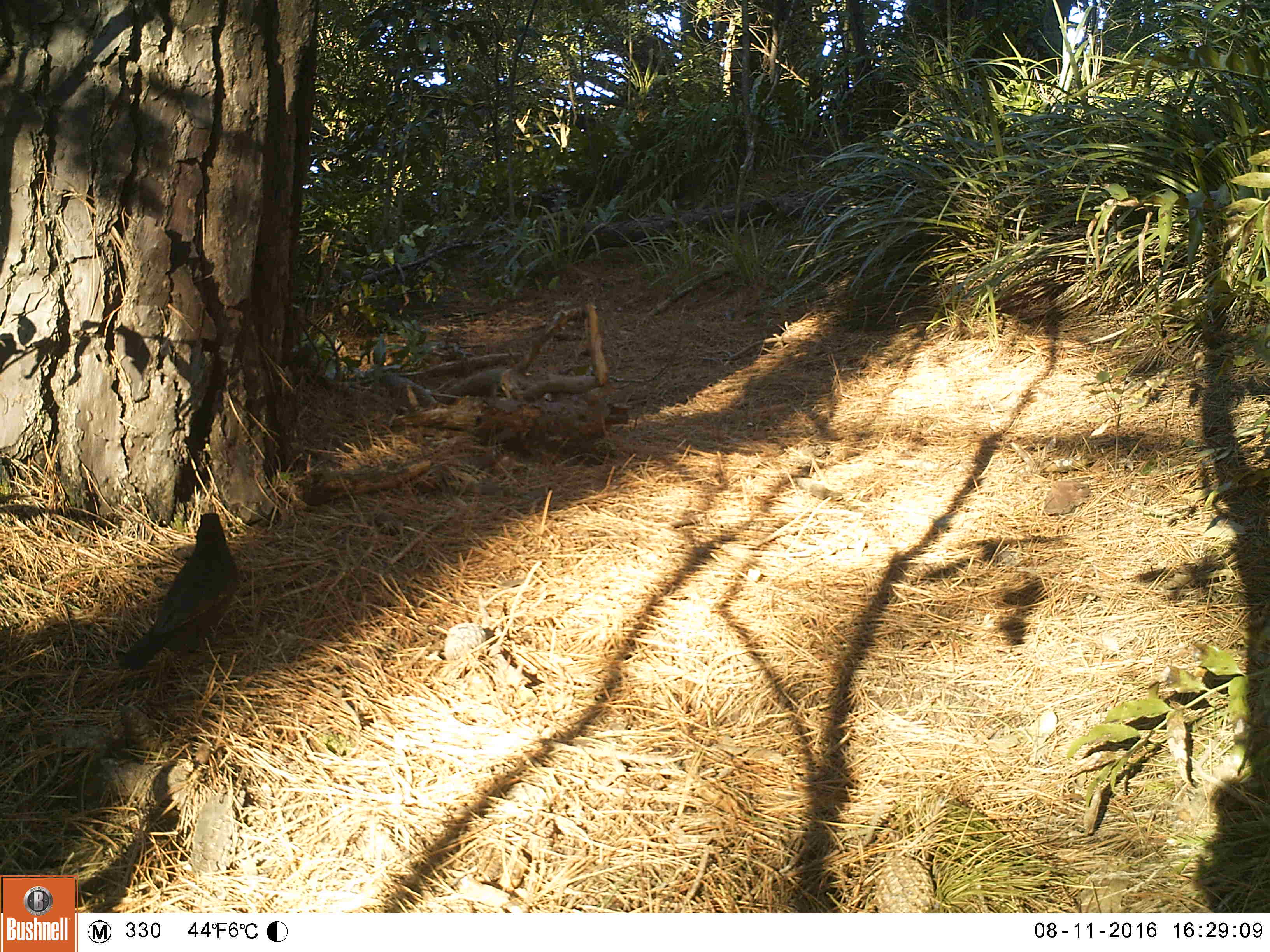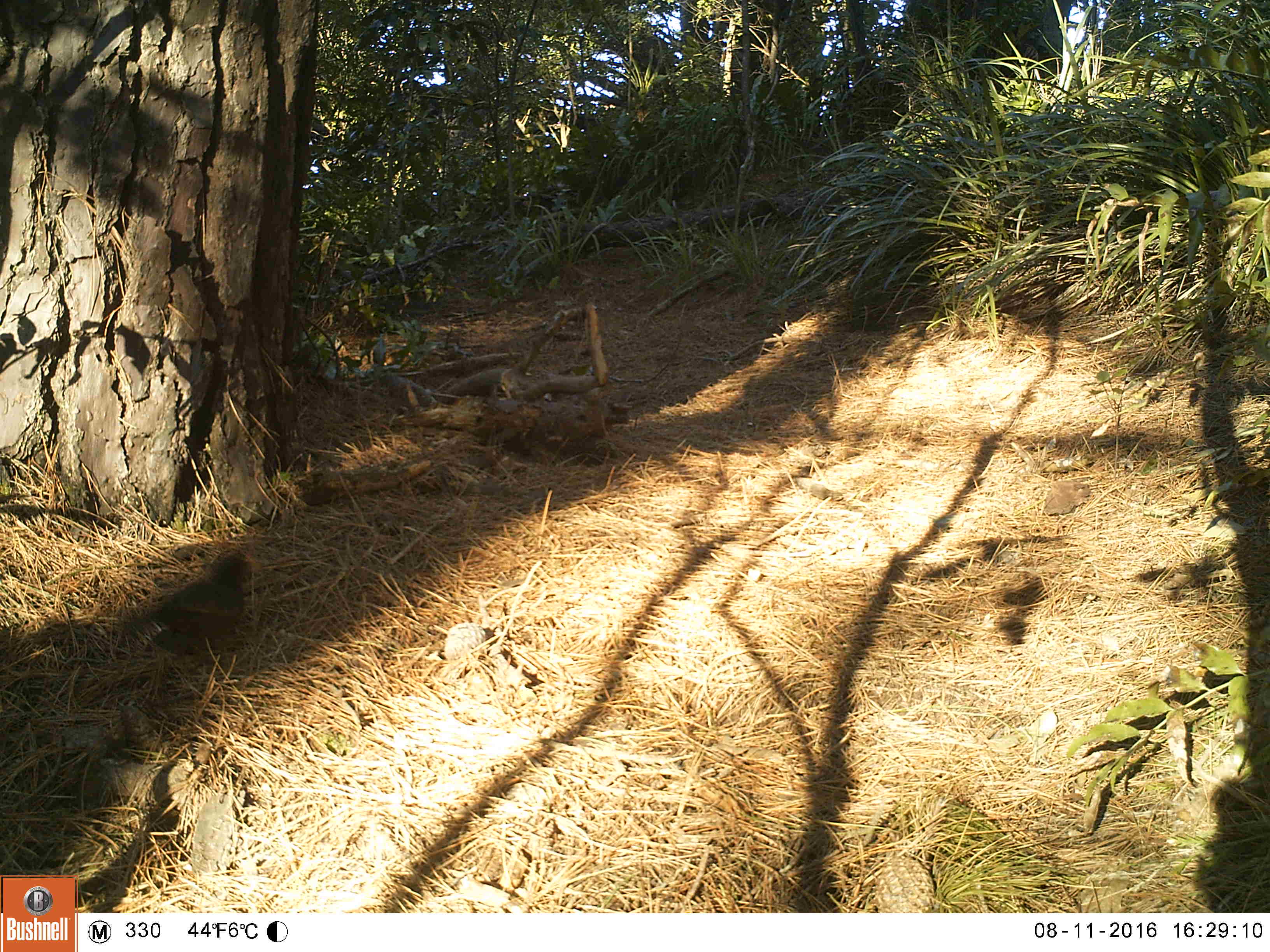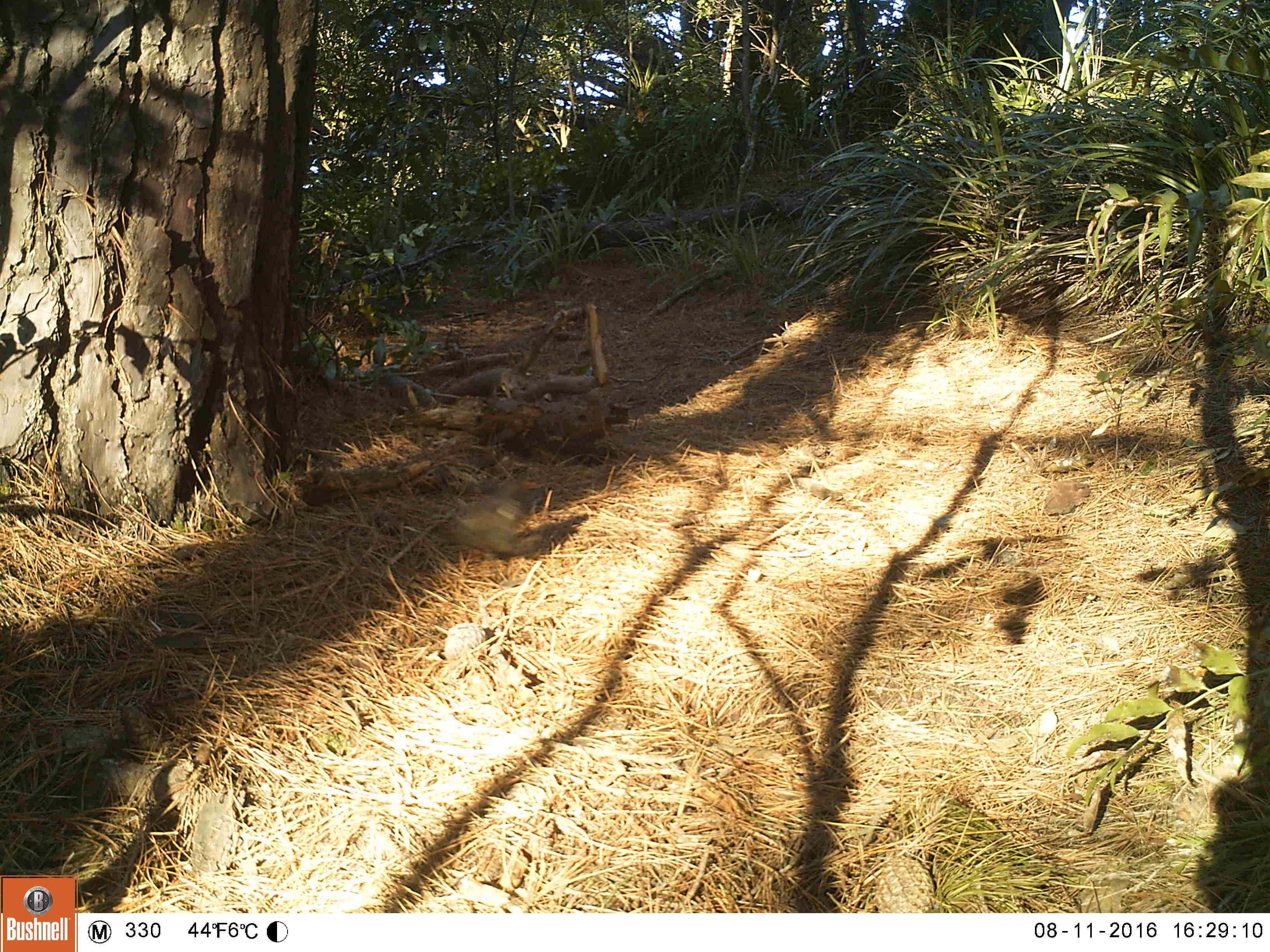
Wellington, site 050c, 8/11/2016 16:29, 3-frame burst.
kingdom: Animalia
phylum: Chordata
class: Aves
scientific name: Aves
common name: bird